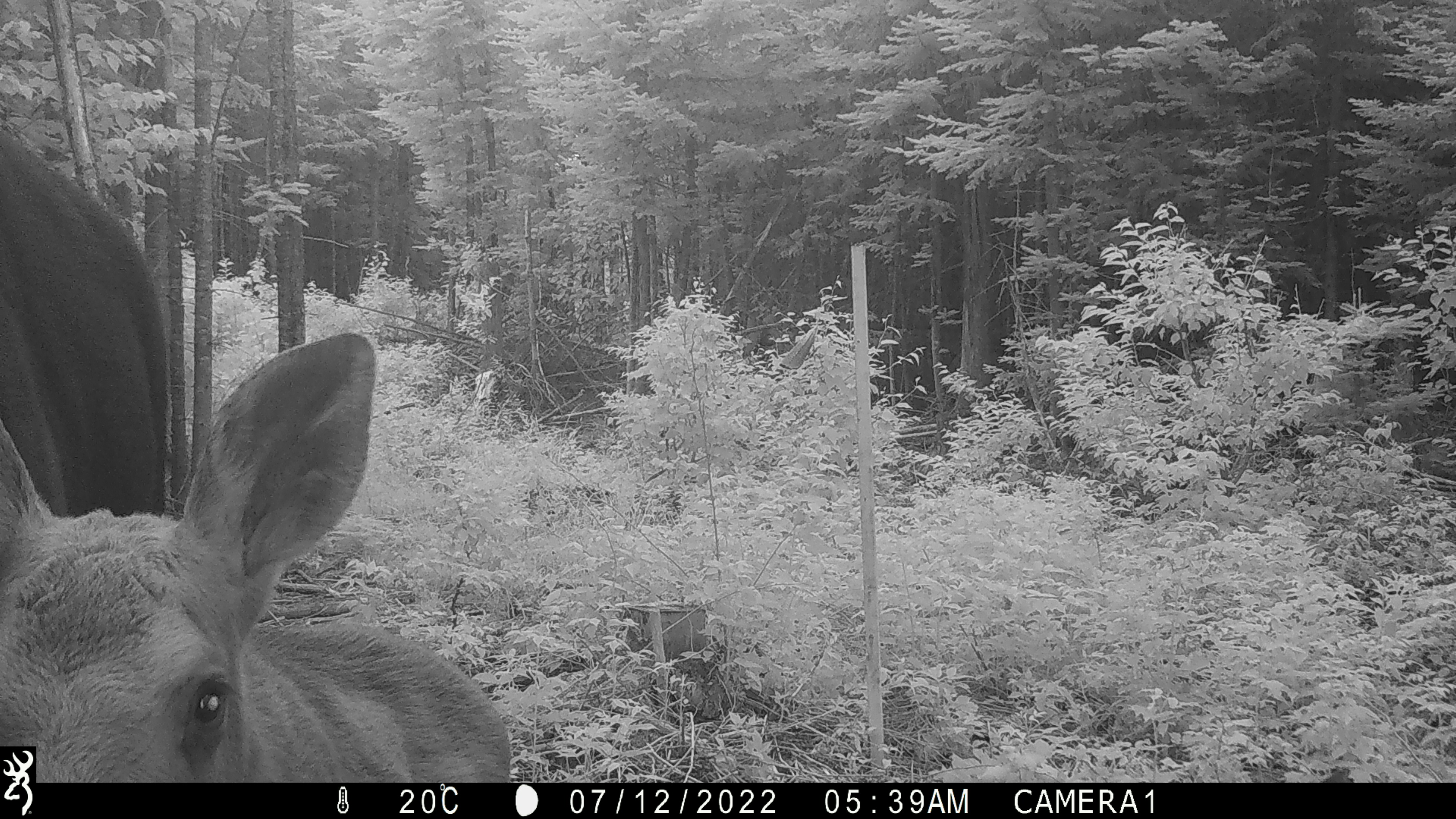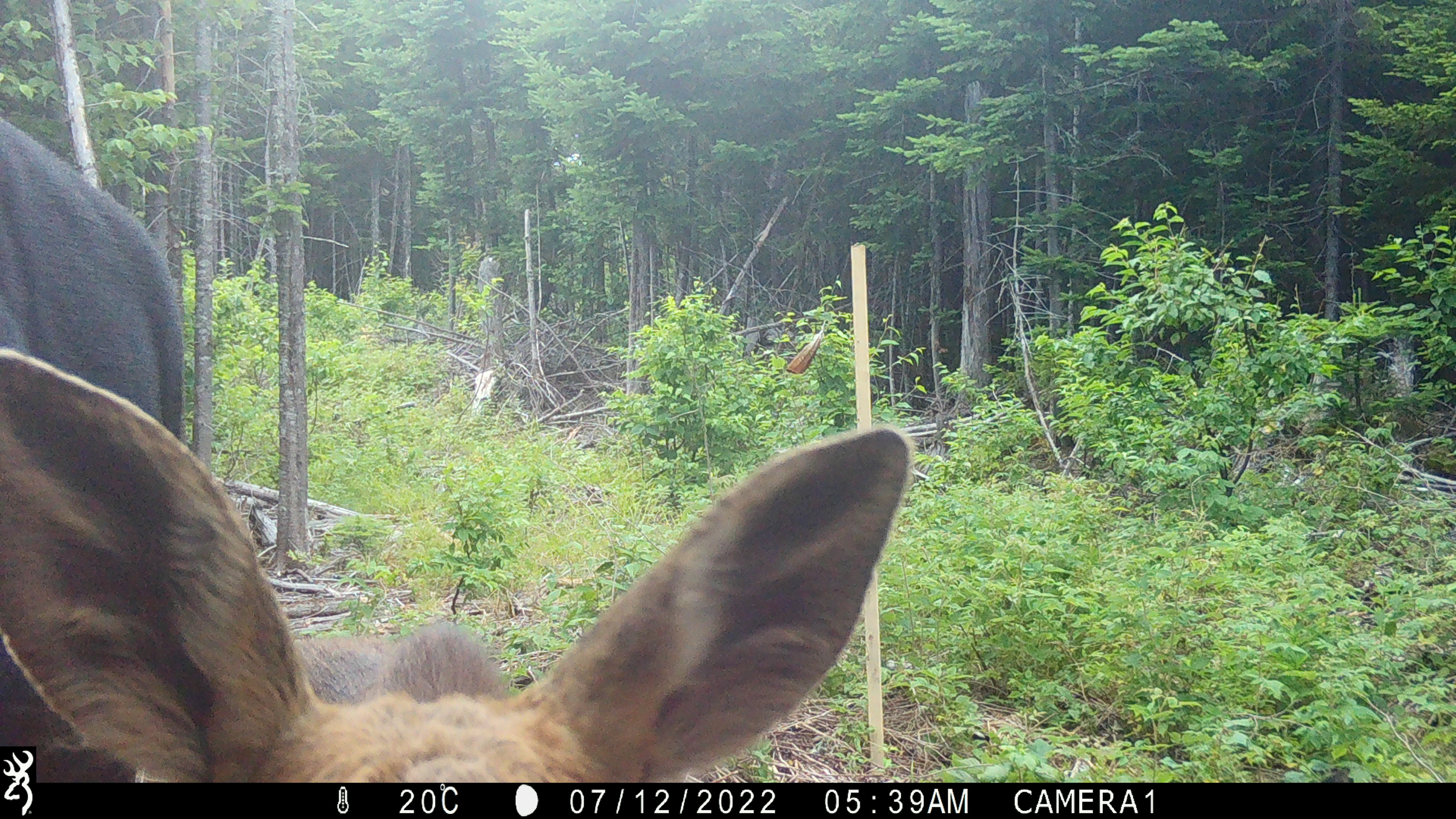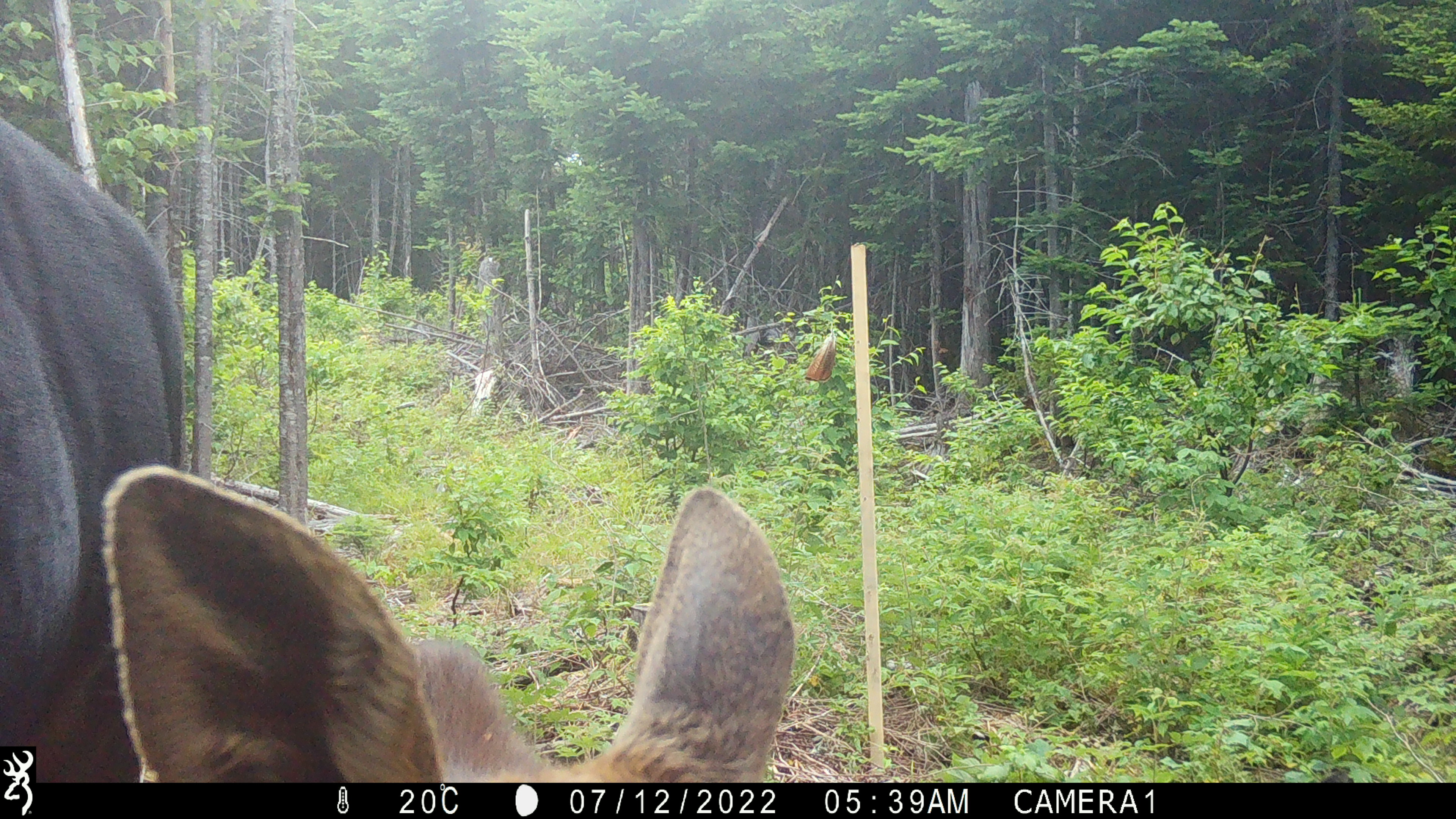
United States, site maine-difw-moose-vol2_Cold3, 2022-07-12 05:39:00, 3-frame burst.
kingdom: Animalia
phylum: Chordata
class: Mammalia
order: Artiodactyla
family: Cervidae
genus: Alces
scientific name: Alces alces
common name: moose